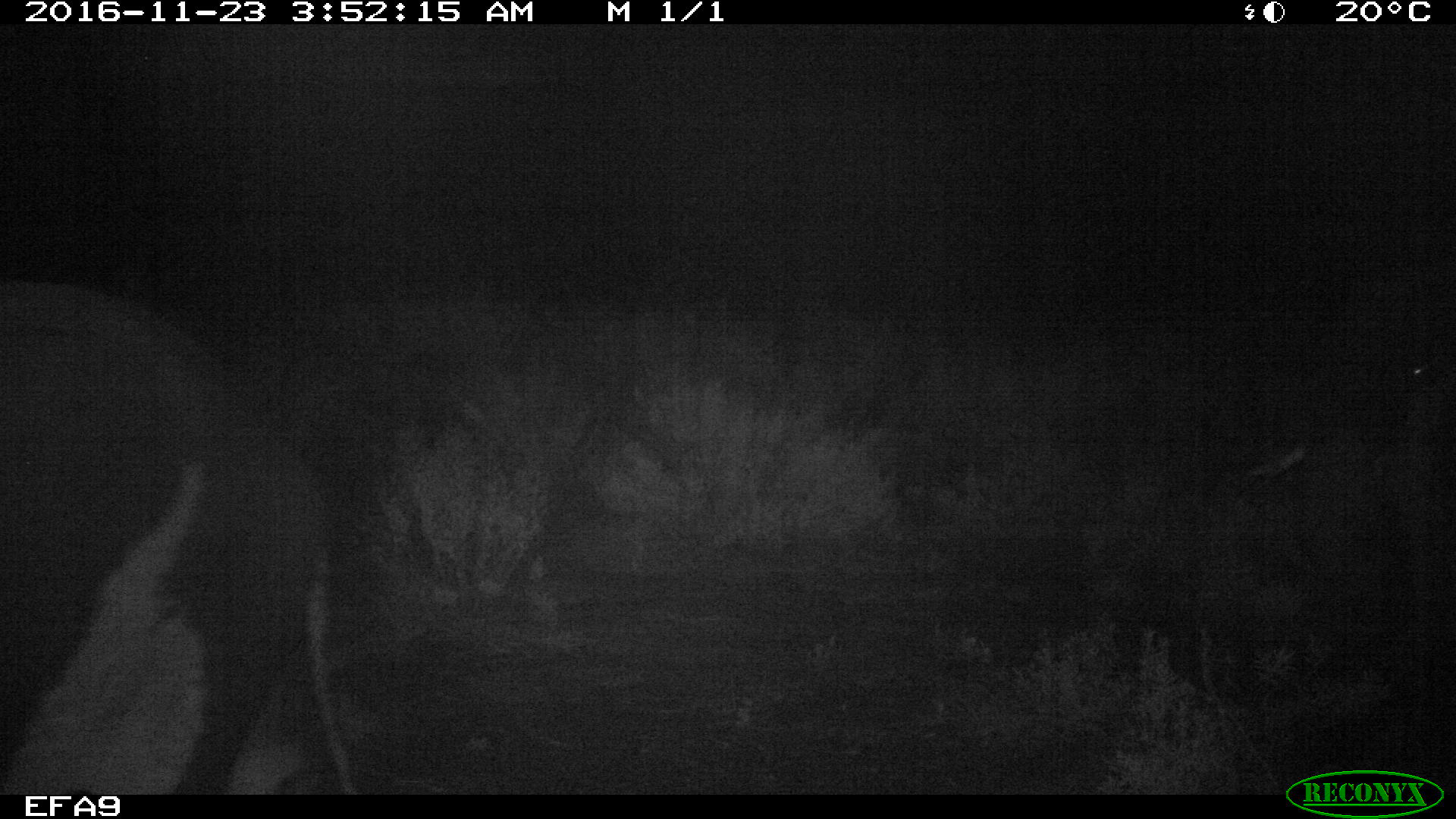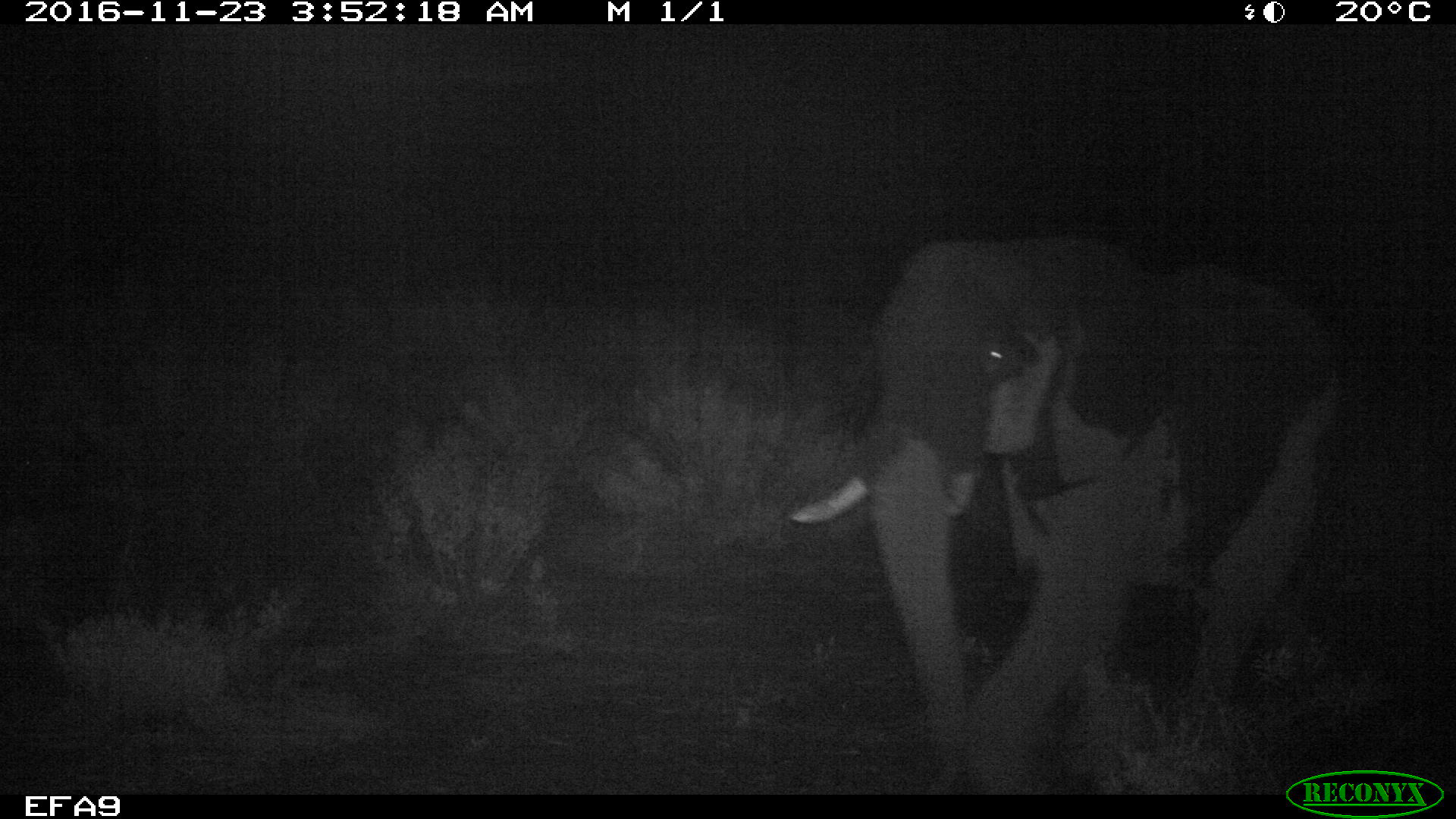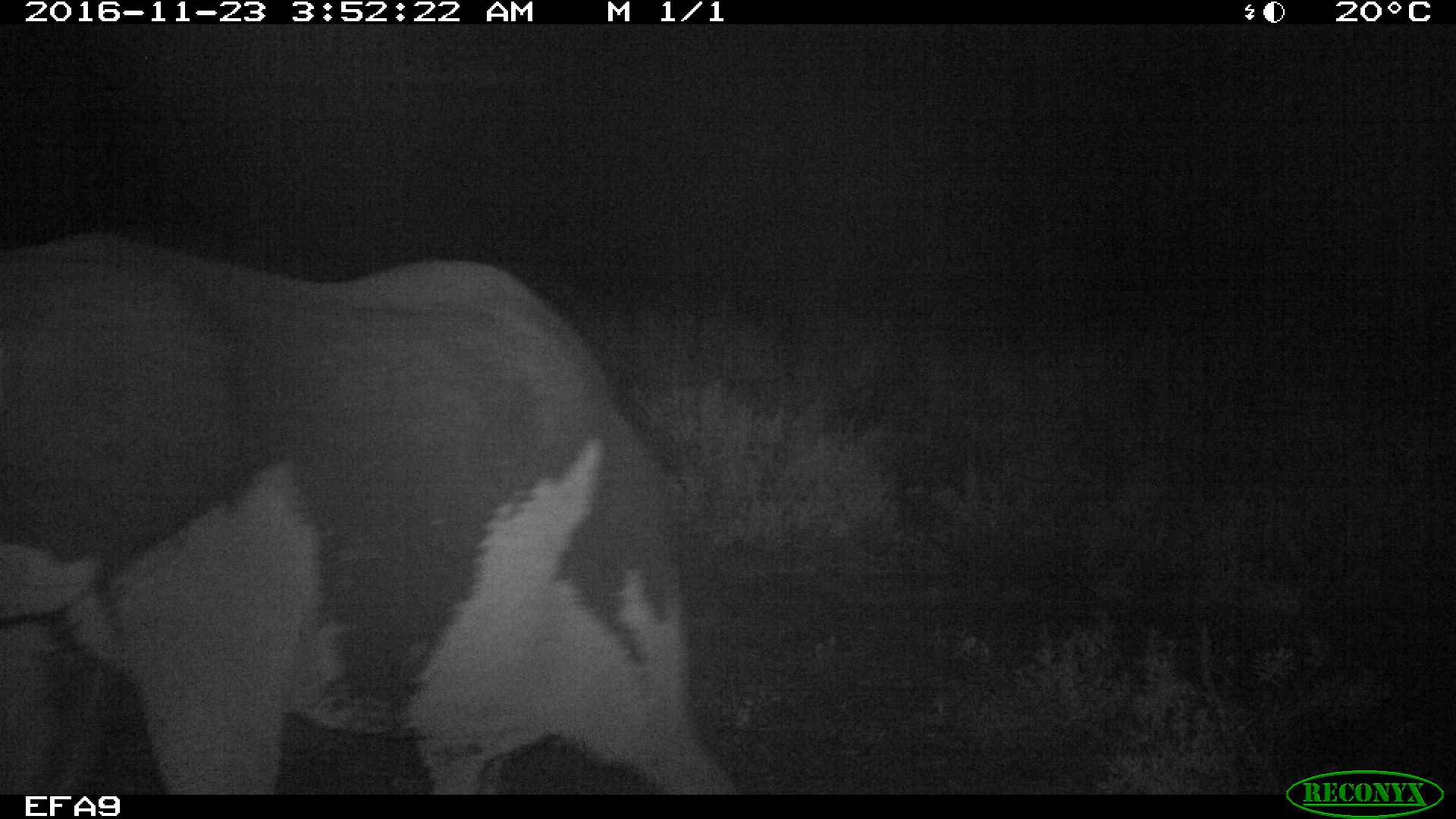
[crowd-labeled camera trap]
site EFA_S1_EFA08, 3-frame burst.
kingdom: Animalia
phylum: Chordata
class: Mammalia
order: Proboscidea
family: Elephantidae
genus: Loxodonta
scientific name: Loxodonta africana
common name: african bush elephant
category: elephant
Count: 1.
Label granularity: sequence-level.